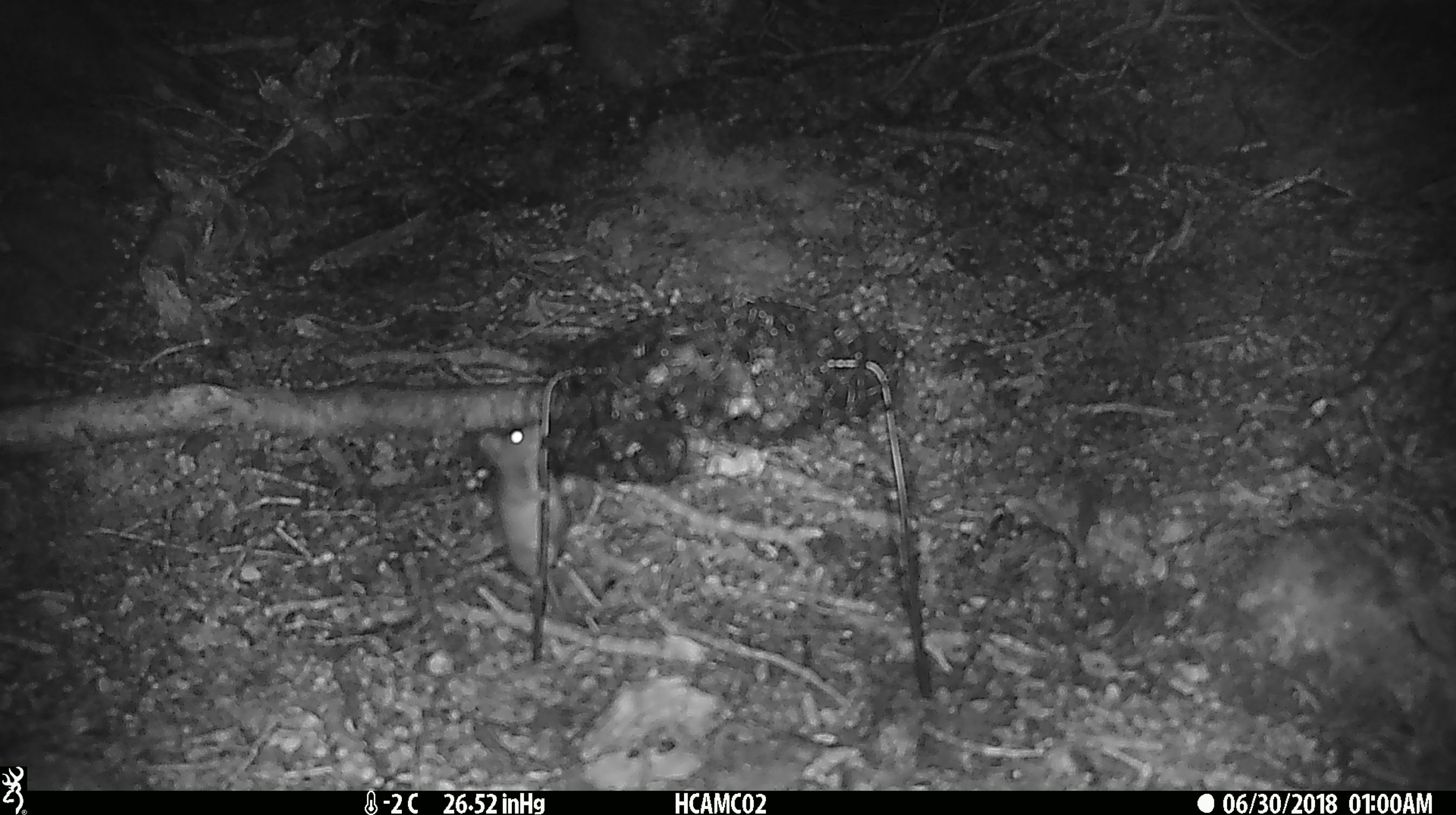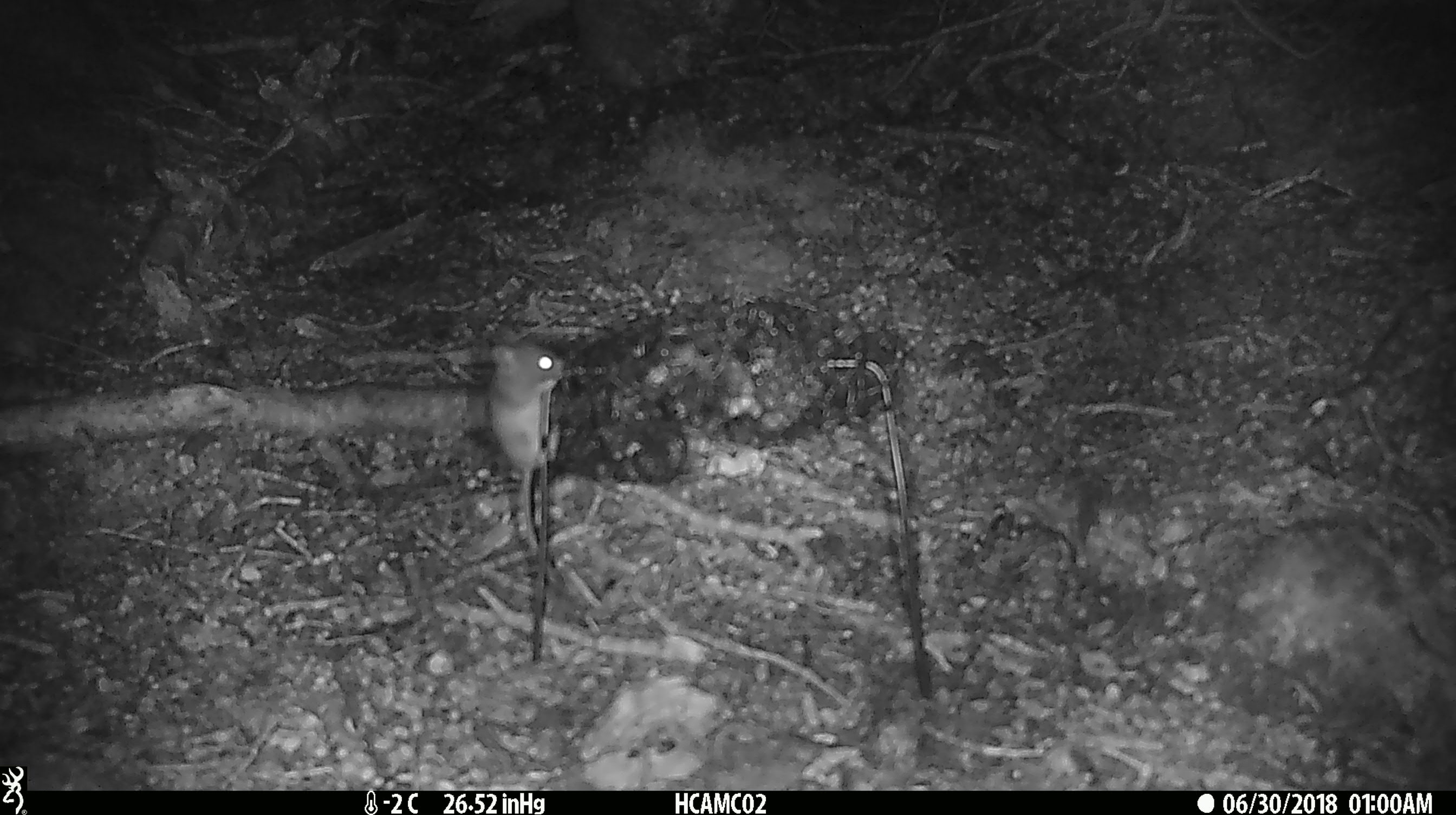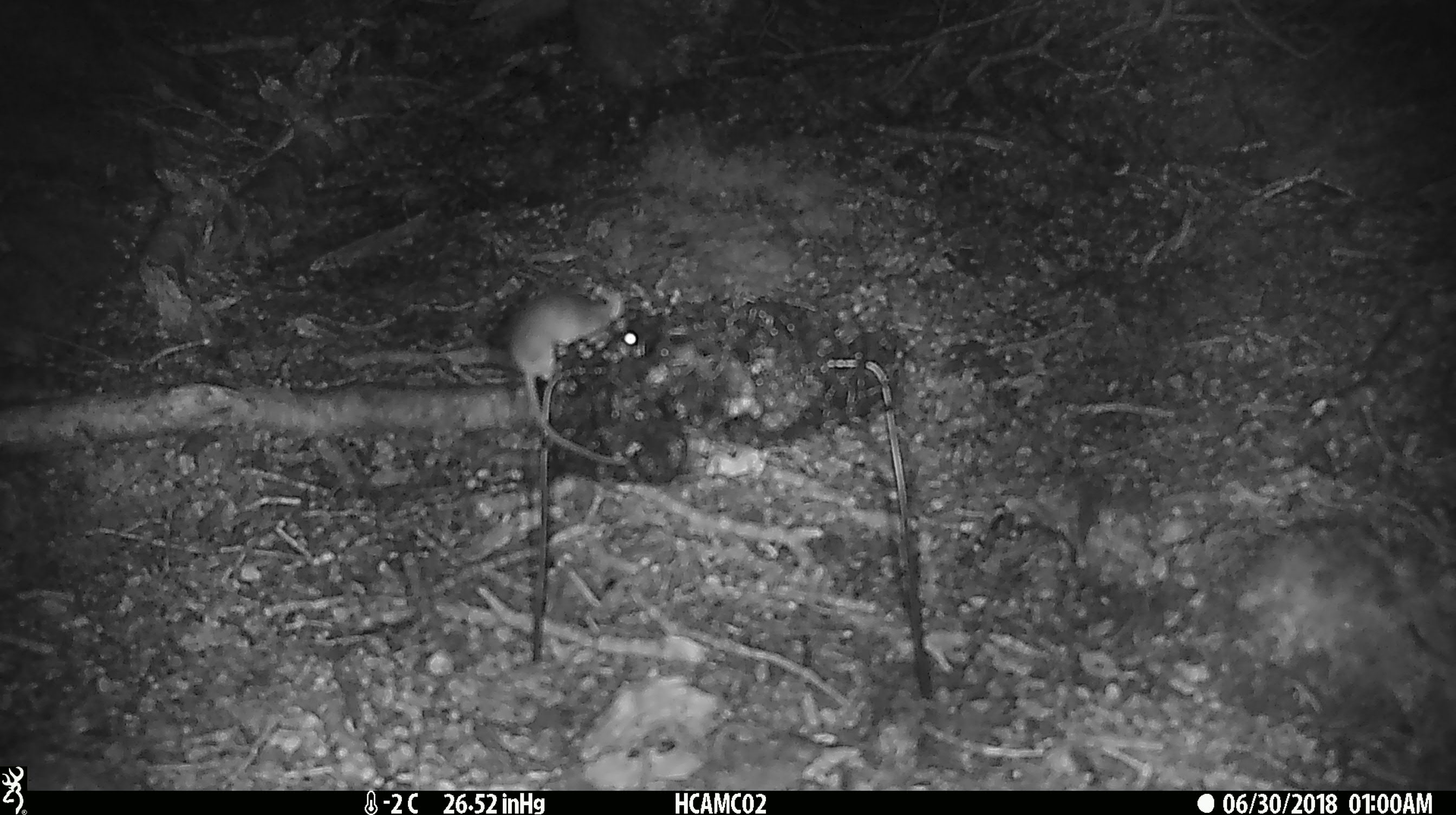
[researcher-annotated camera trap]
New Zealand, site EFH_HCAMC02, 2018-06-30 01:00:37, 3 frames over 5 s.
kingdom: Animalia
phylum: Chordata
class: Mammalia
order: Rodentia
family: Muridae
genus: Mus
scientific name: Mus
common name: mouse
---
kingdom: Animalia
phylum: Chordata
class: Mammalia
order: Diprotodontia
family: Phalangeridae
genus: Trichosurus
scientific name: Trichosurus vulpecula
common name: common brushtail possum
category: possum